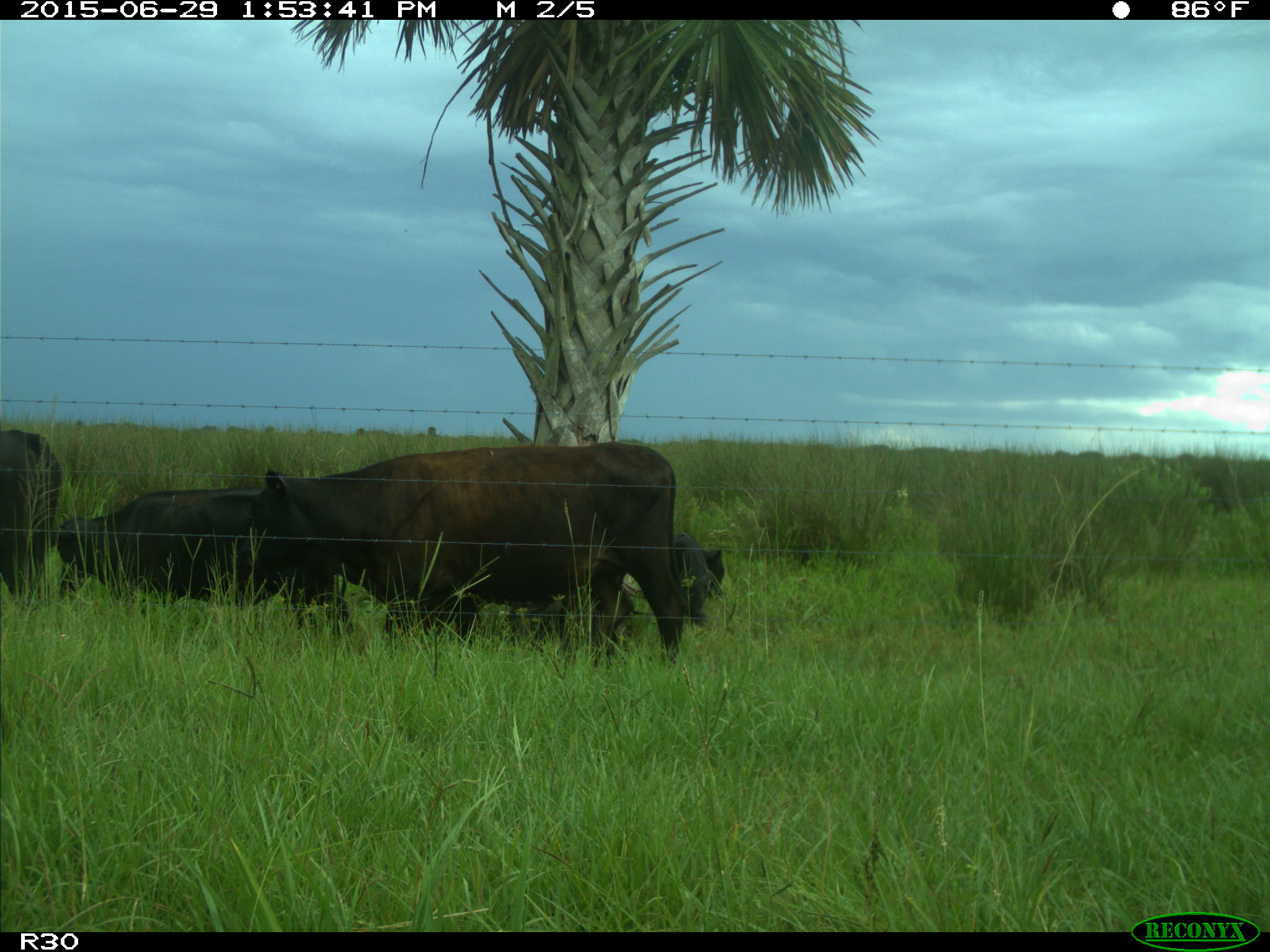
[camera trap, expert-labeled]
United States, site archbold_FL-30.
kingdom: Animalia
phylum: Chordata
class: Mammalia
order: Artiodactyla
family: Bovidae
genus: Bos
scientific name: Bos taurus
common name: domestic cow